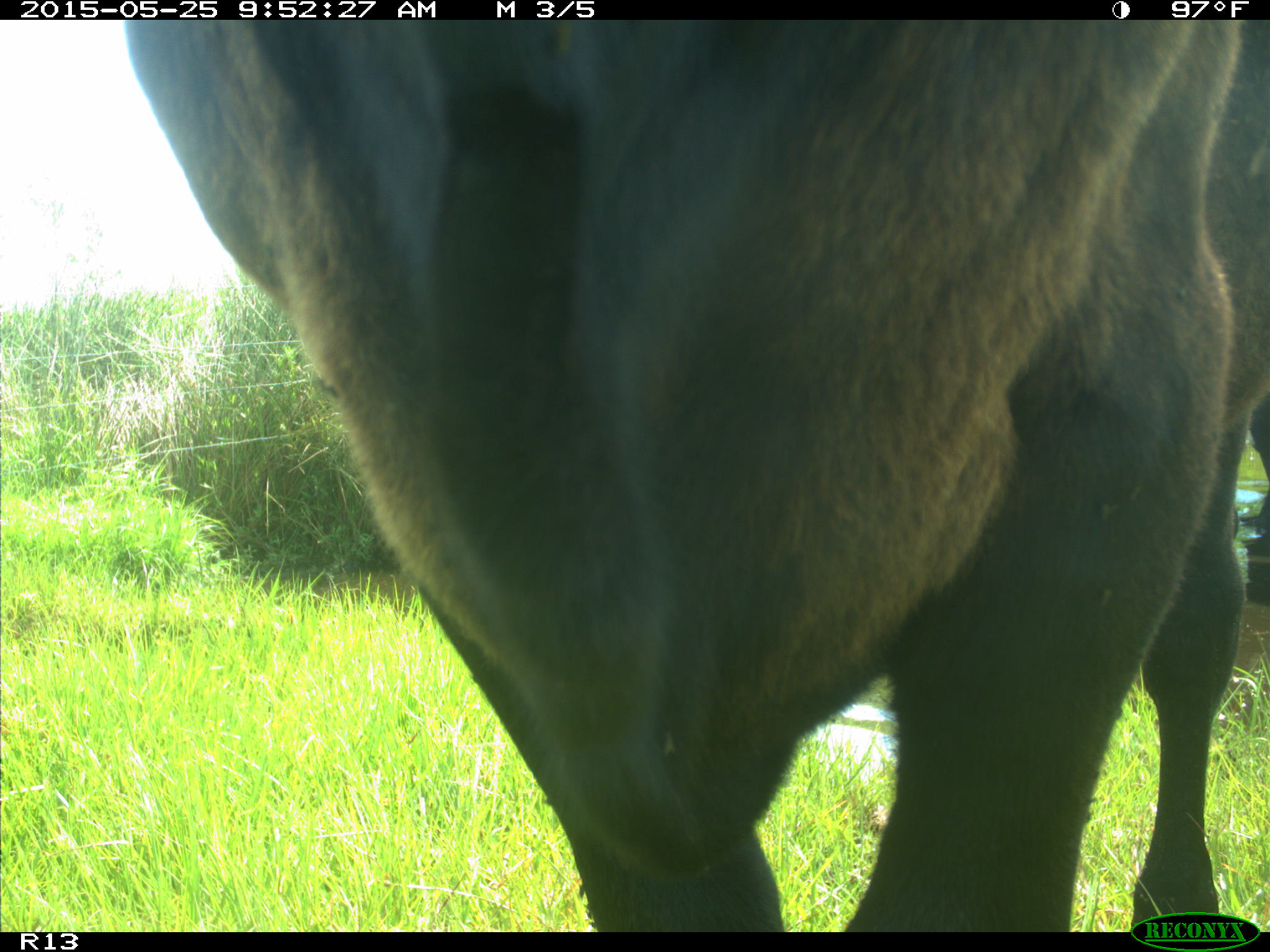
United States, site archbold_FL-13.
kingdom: Animalia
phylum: Chordata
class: Mammalia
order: Artiodactyla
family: Bovidae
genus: Bos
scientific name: Bos taurus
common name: domestic cow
Bos taurus (domestic cow).